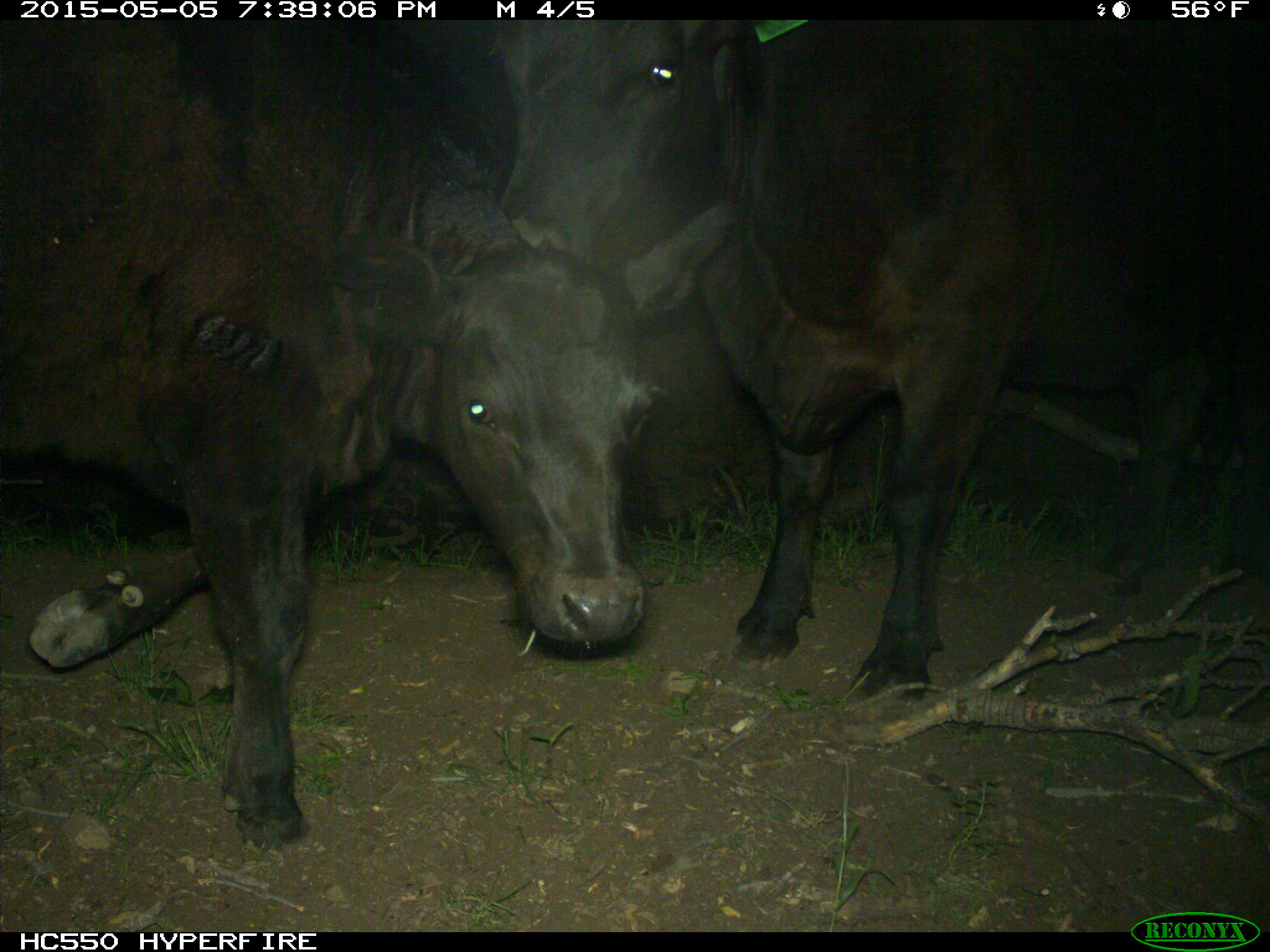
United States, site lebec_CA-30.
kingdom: Animalia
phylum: Chordata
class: Mammalia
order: Artiodactyla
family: Bovidae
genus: Bos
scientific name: Bos taurus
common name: domestic cow